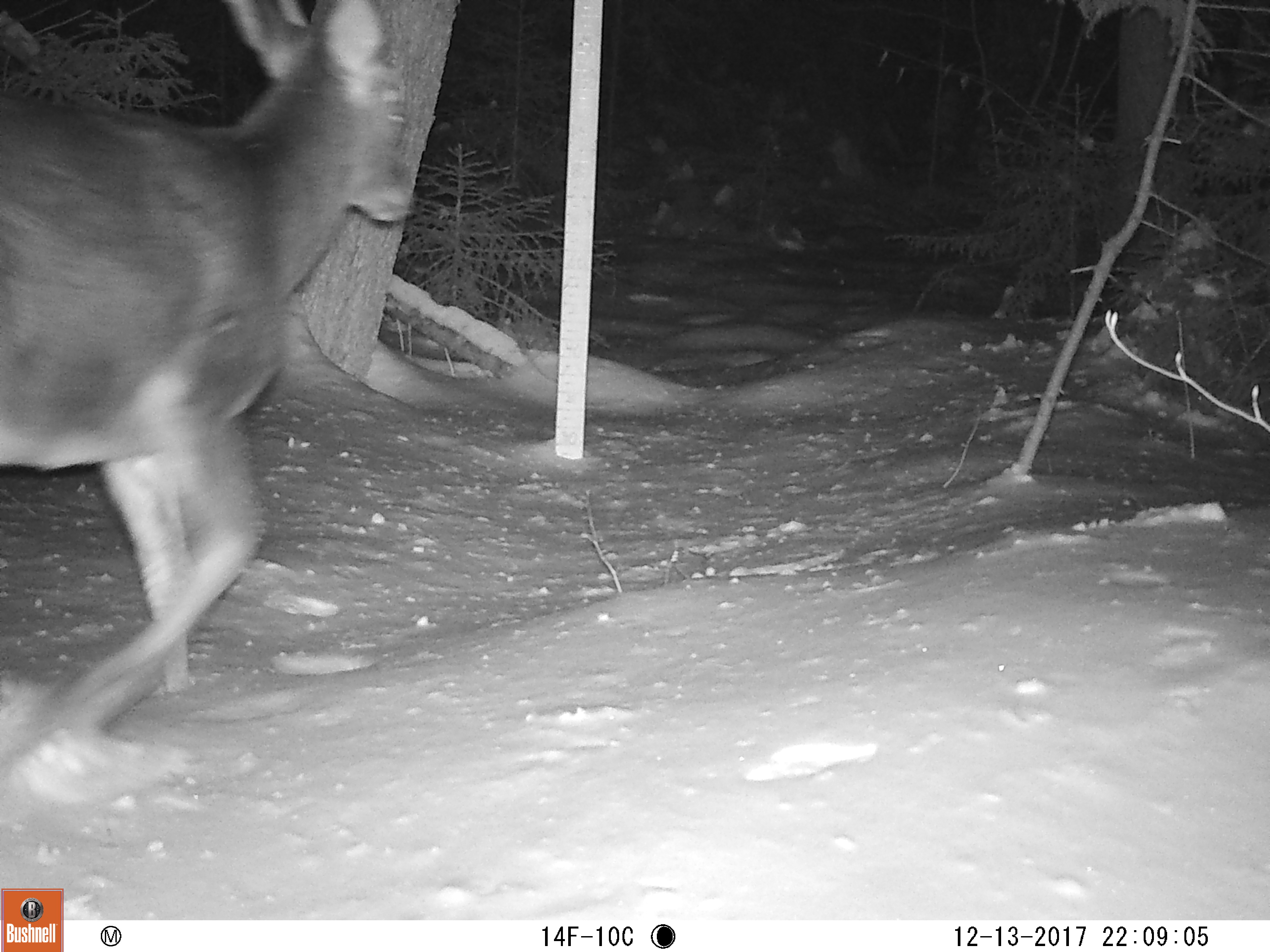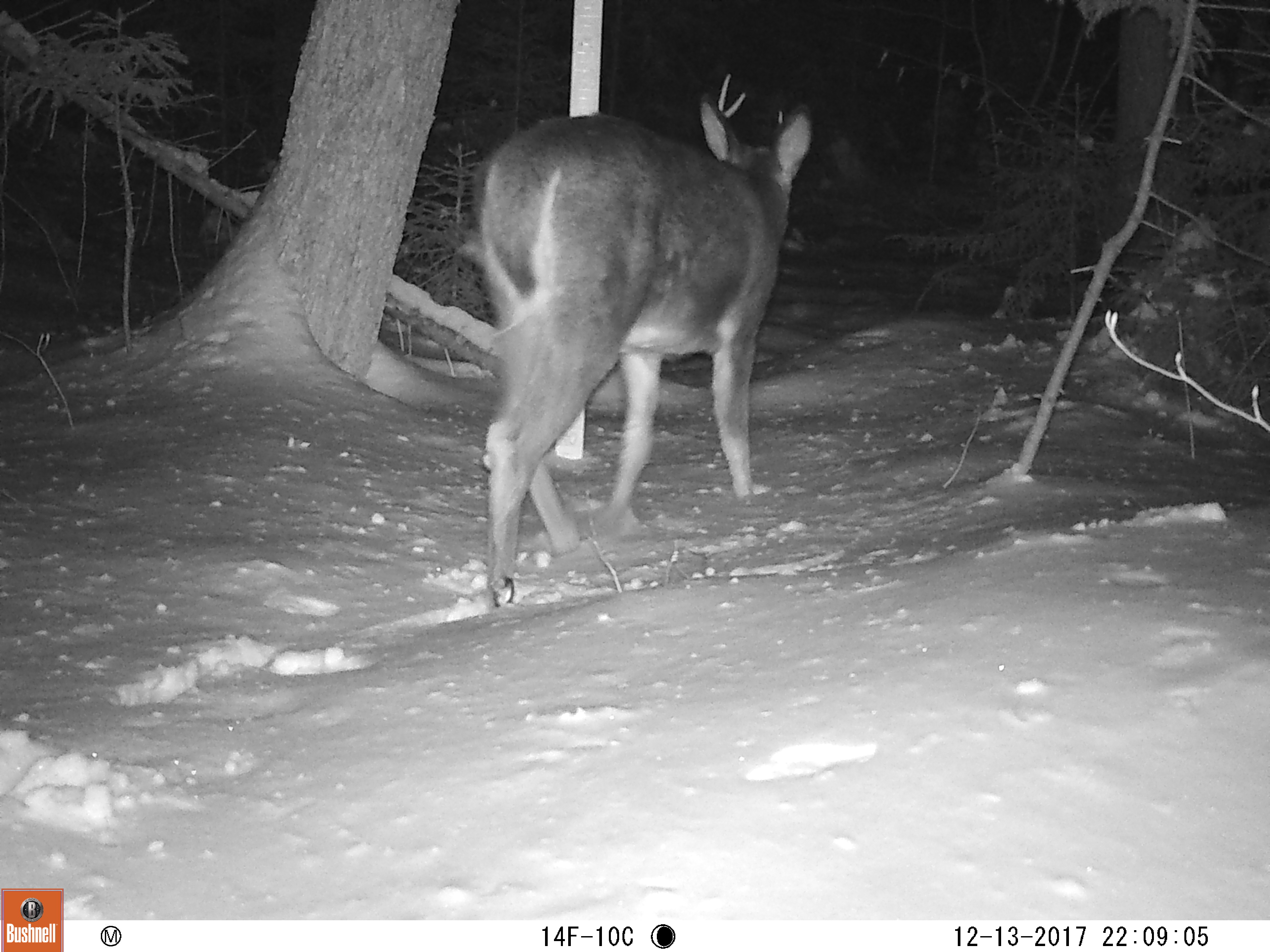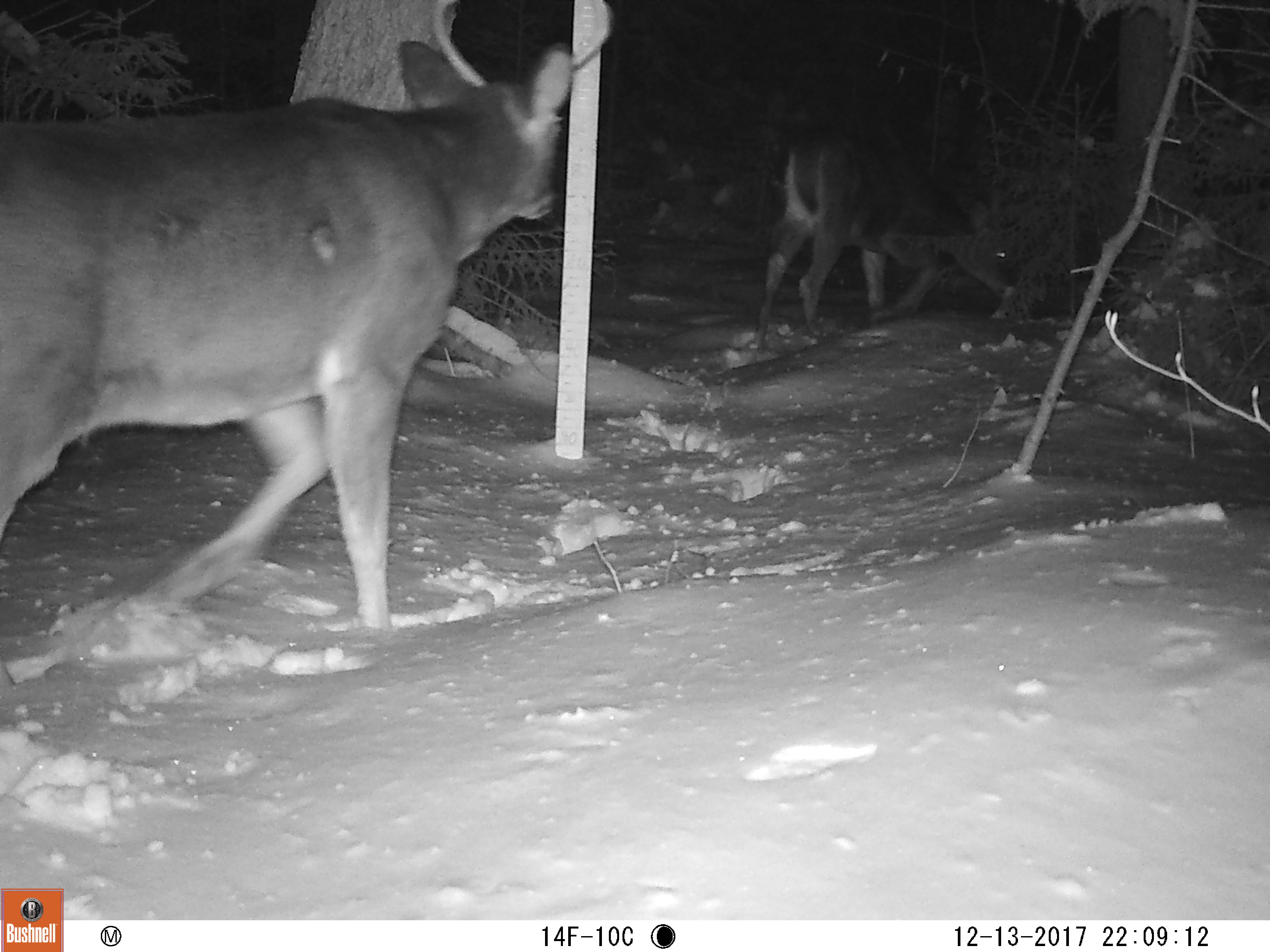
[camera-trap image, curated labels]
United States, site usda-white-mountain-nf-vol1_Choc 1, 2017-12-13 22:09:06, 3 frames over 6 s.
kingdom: Animalia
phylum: Chordata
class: Mammalia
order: Artiodactyla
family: Cervidae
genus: Odocoileus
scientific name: Odocoileus virginianus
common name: white-tailed deer